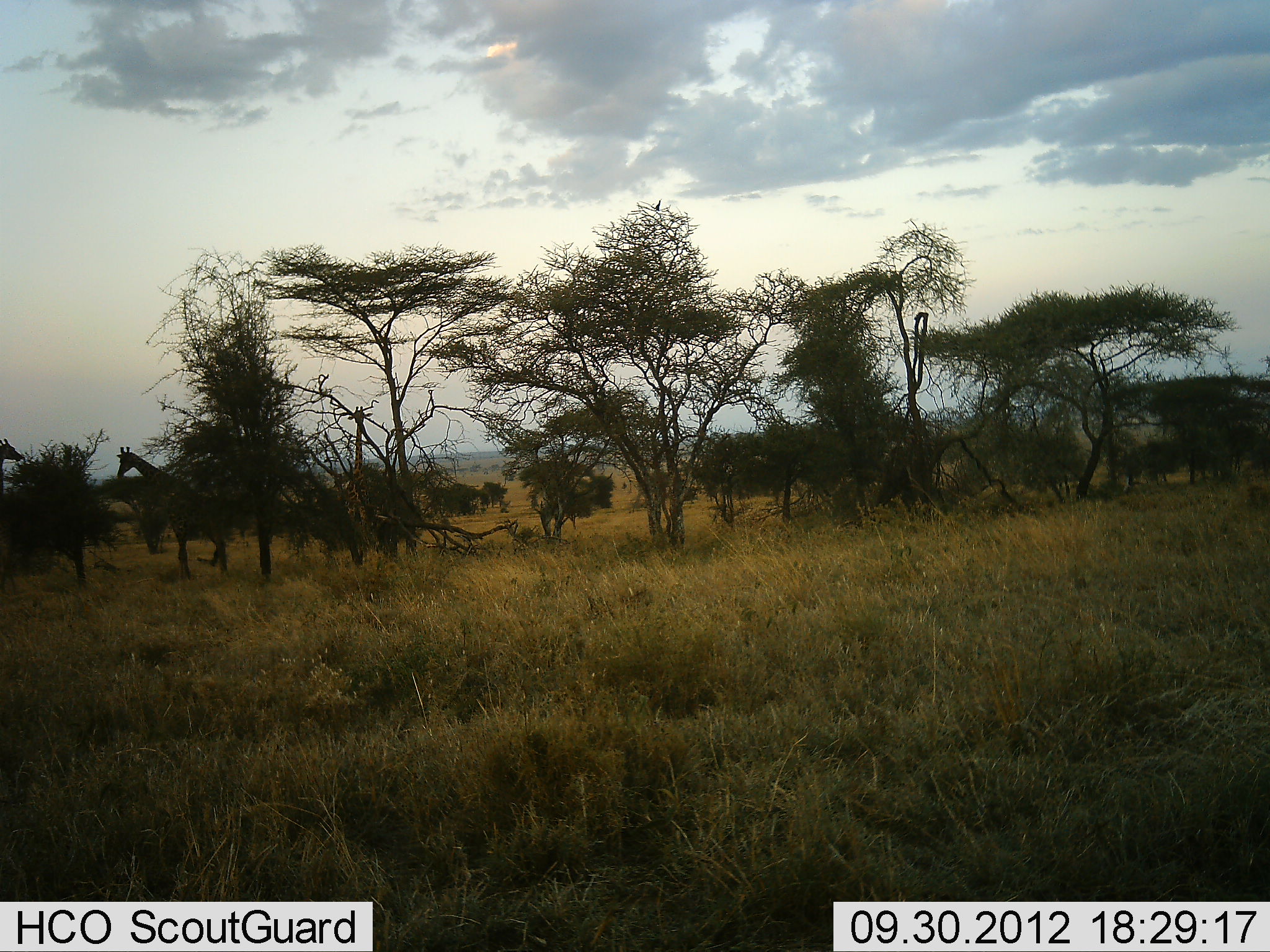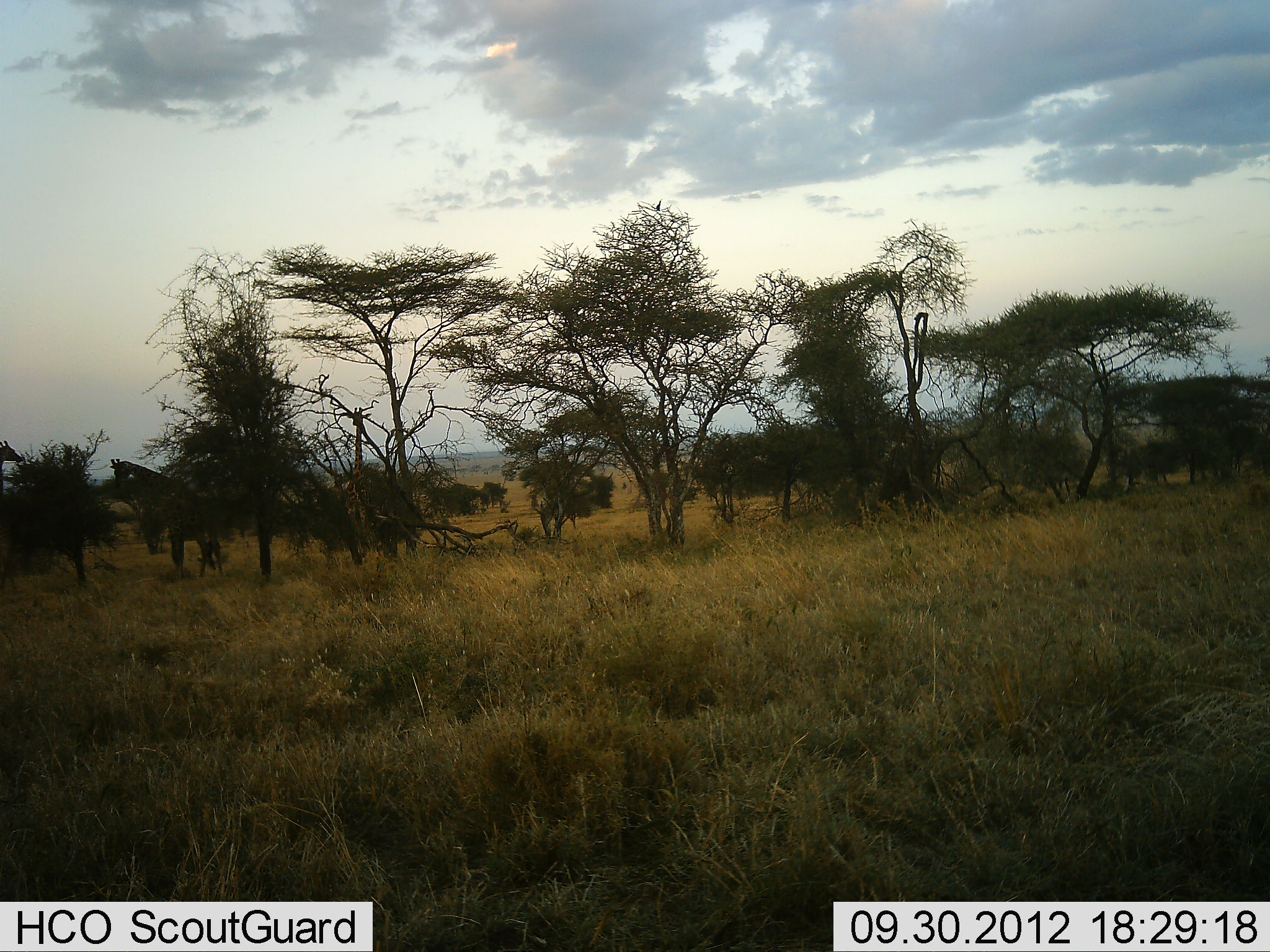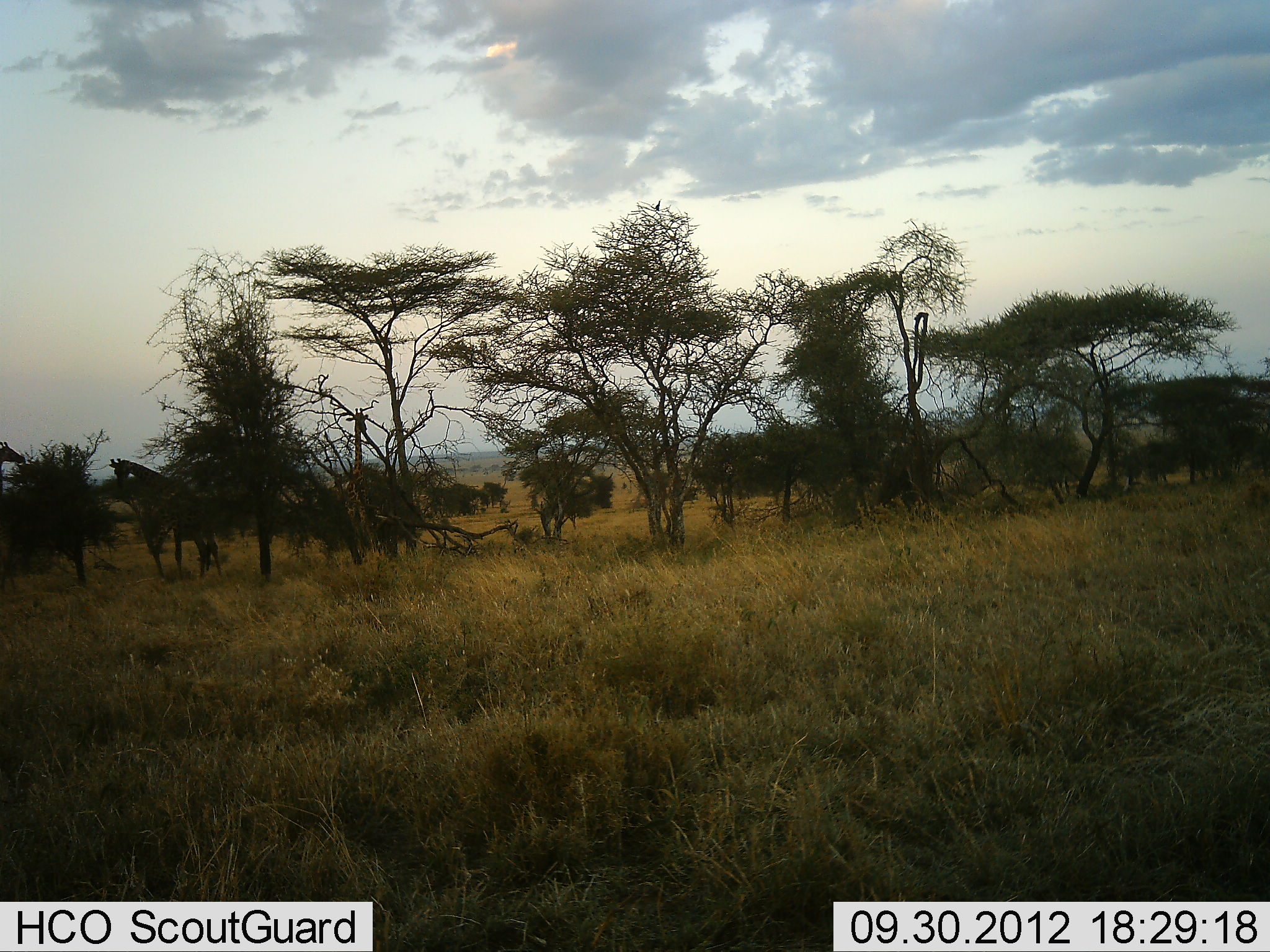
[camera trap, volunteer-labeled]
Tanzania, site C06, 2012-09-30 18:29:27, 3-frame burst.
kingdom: Animalia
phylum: Chordata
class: Mammalia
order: Artiodactyla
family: Giraffidae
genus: Giraffa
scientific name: Giraffa camelopardalis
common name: giraffe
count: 3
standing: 80%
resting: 0%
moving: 10%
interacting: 0%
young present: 0%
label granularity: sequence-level